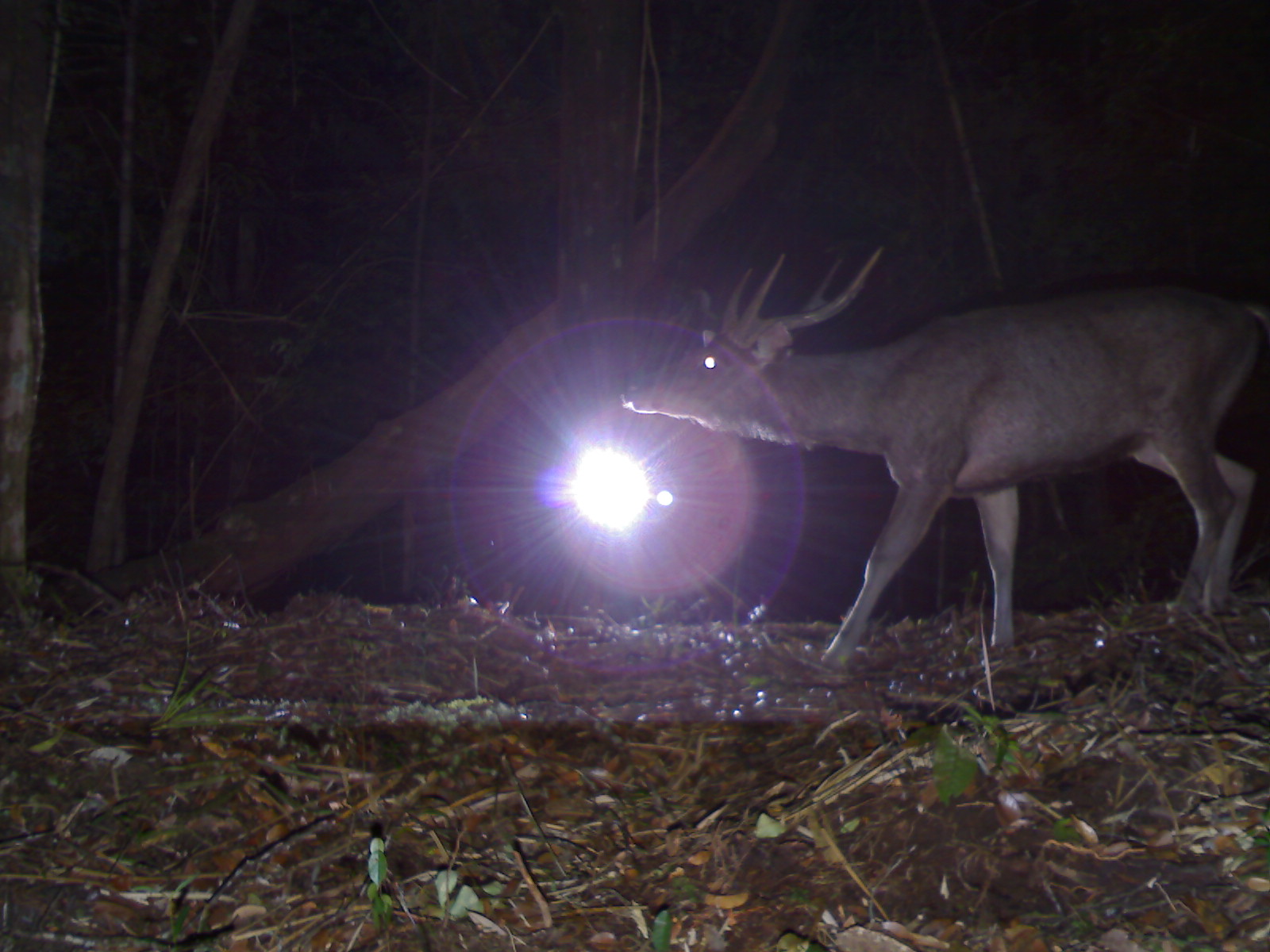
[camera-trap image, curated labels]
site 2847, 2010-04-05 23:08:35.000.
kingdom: Animalia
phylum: Chordata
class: Mammalia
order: Artiodactyla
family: Cervidae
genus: Rusa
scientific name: Rusa unicolor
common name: sambar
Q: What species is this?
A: Rusa unicolor (sambar).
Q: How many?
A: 1.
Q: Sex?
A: Male.